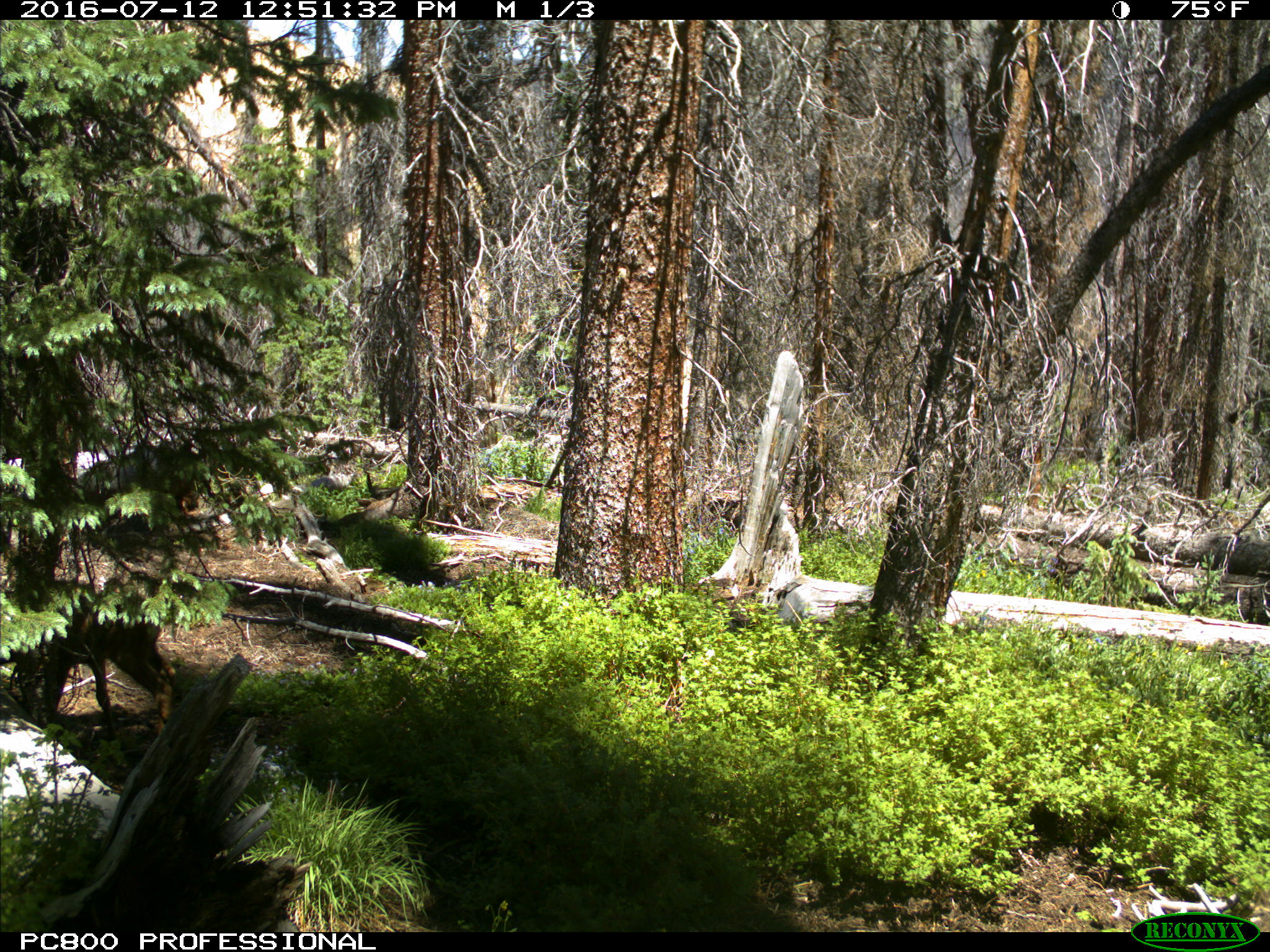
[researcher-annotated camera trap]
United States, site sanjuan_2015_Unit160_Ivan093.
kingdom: Animalia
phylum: Chordata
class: Mammalia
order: Artiodactyla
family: Cervidae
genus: Cervus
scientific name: Cervus elaphus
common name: red deer